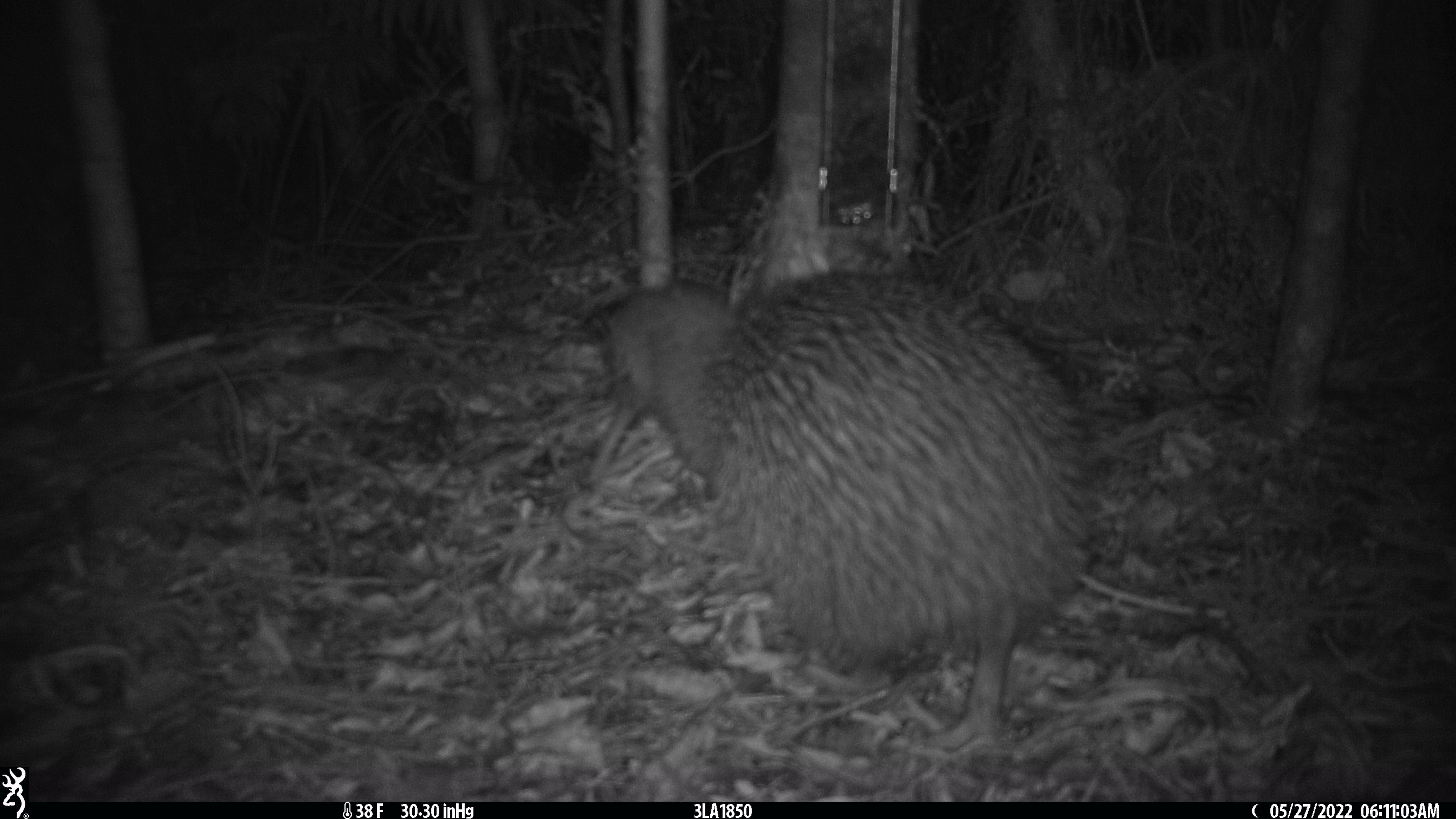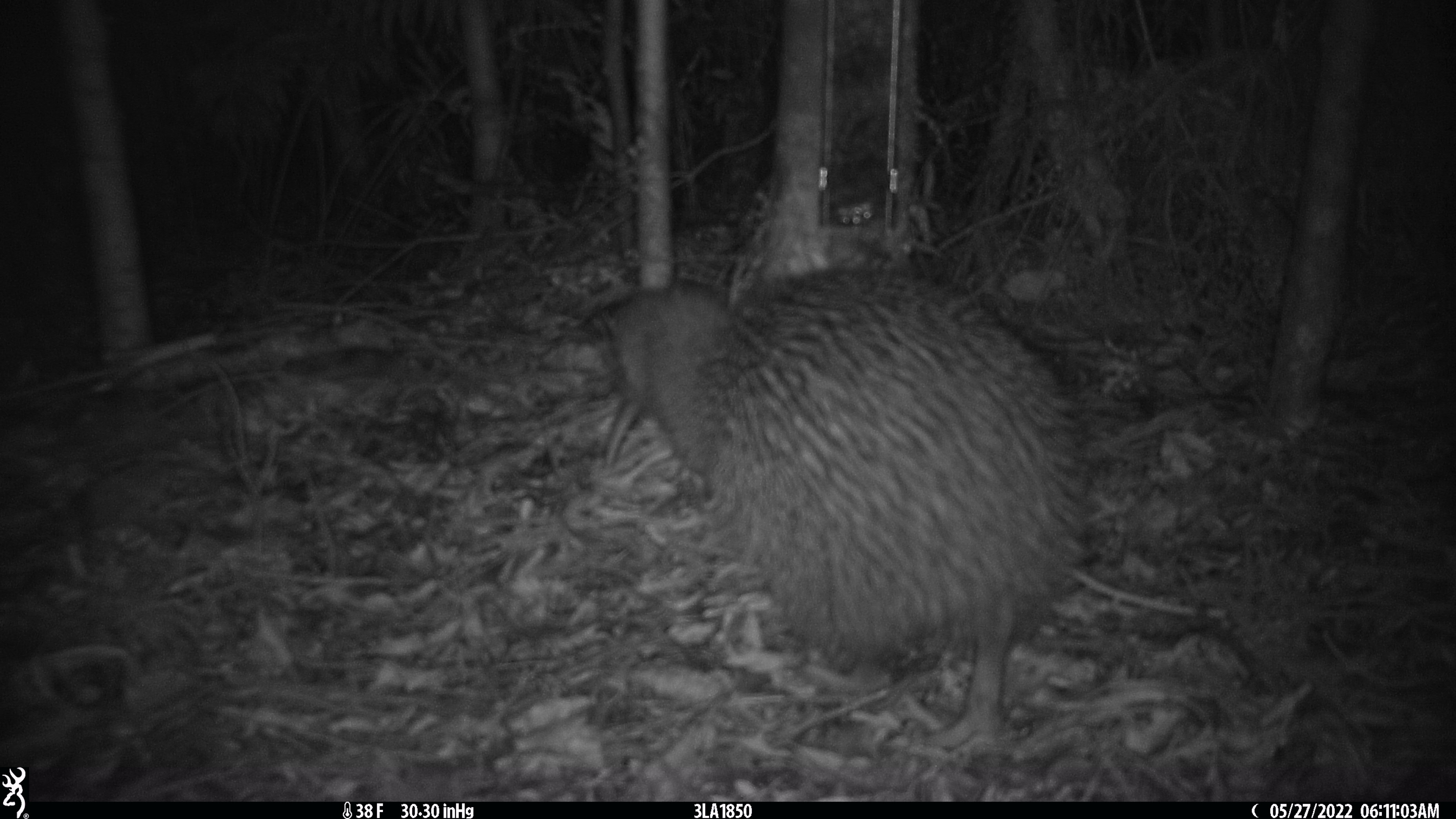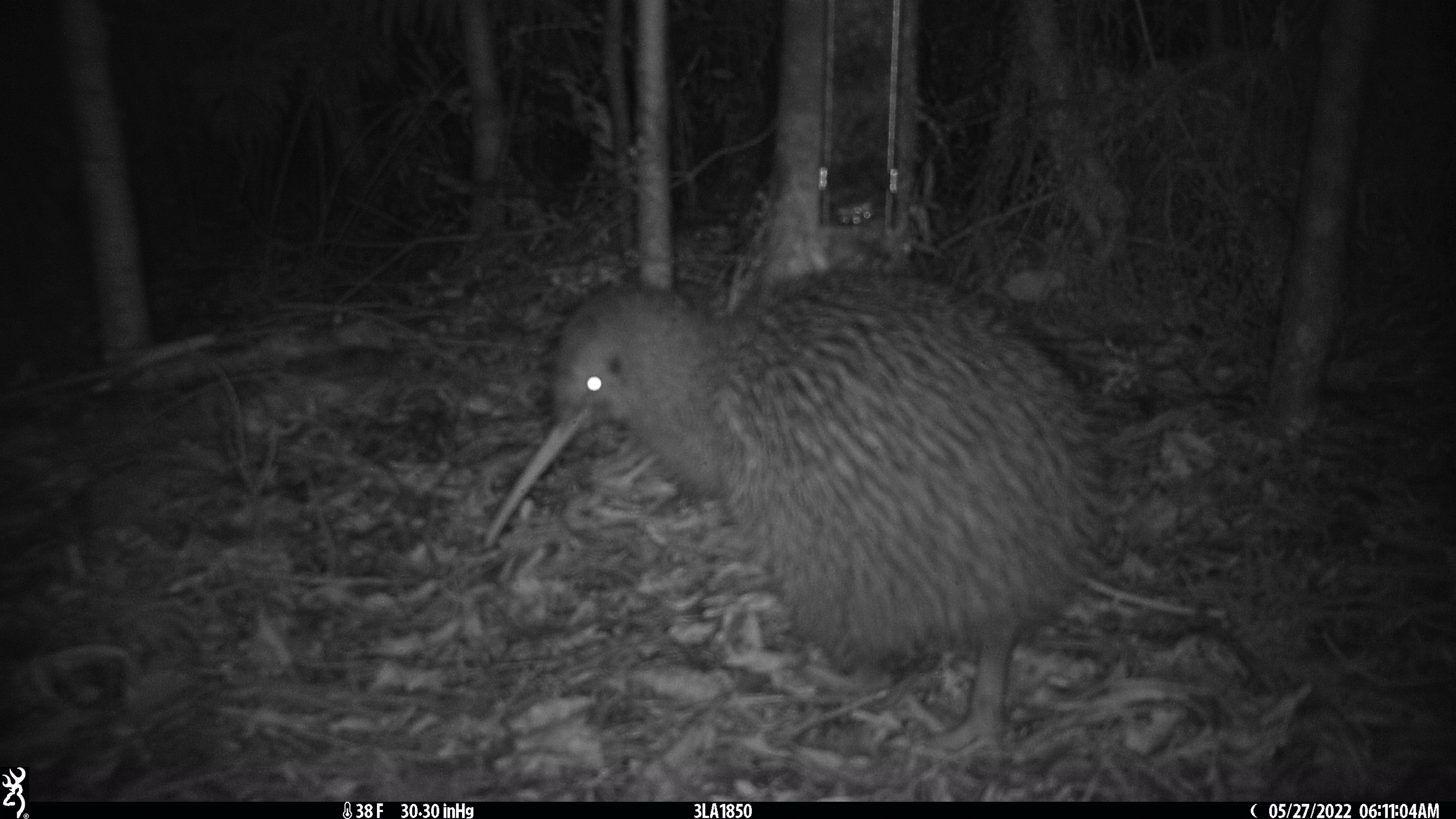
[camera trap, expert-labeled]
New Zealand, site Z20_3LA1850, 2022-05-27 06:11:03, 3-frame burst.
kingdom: Animalia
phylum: Chordata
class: Aves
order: Apterygiformes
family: Apterygidae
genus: Apteryx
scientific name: Apteryx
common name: kiwi